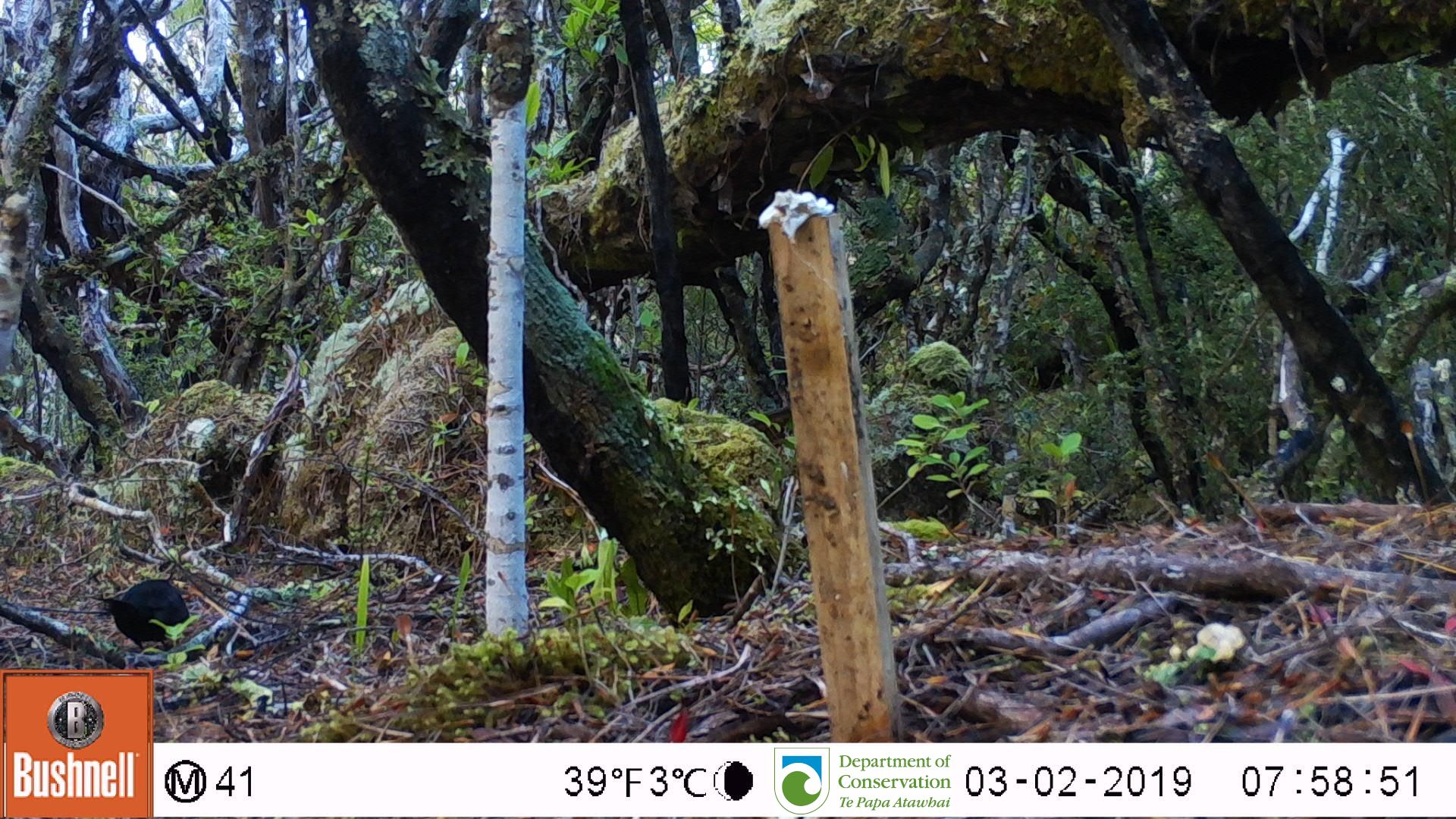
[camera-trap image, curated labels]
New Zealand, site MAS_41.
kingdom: Animalia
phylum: Chordata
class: Aves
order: Passeriformes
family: Turdidae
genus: Turdus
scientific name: Turdus merula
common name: eurasian blackbird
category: blackbird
Blackbird (eurasian blackbird) (Turdus merula).